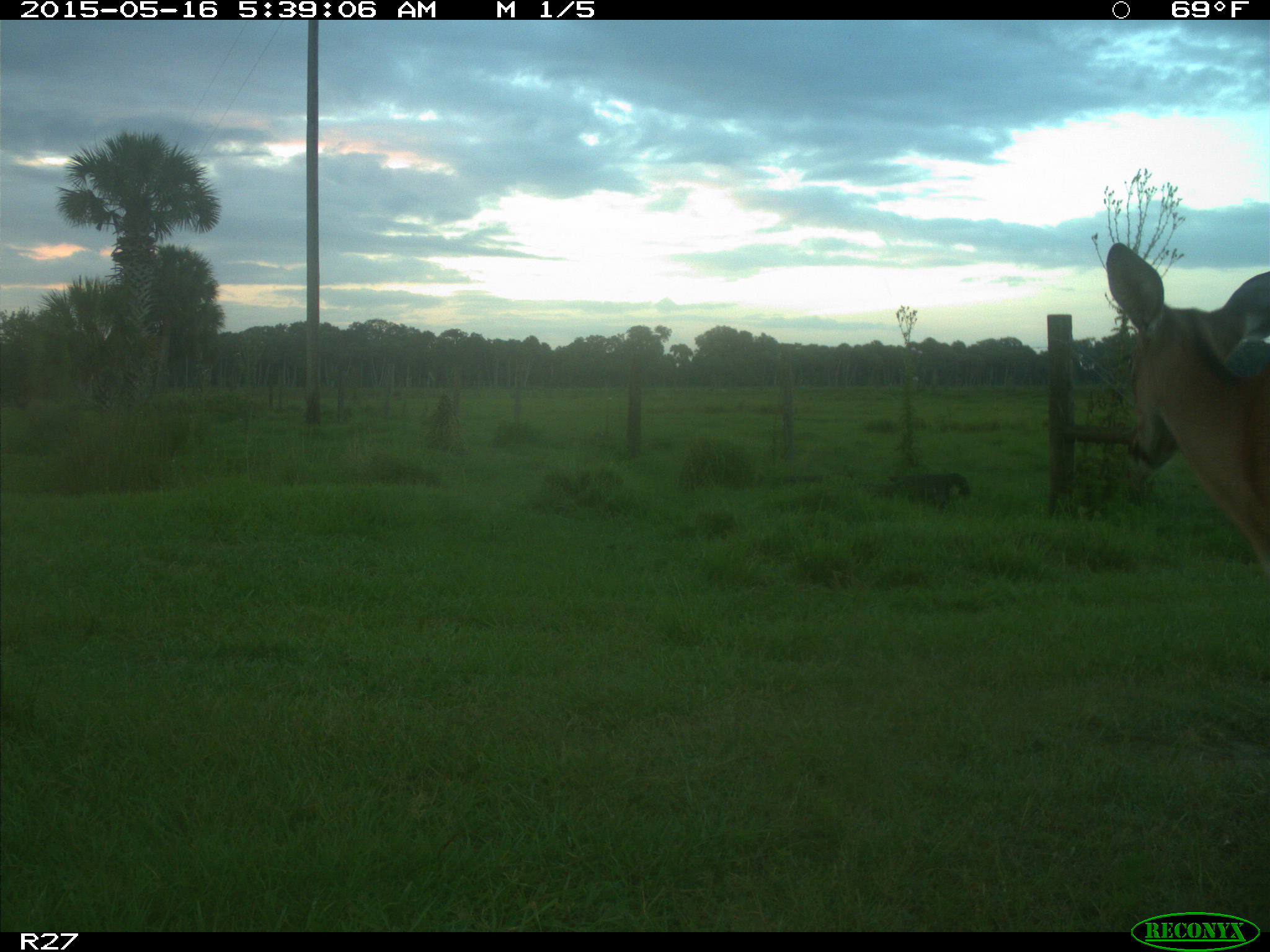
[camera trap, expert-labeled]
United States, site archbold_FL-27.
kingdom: Animalia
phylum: Chordata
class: Mammalia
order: Artiodactyla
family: Cervidae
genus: Odocoileus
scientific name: Odocoileus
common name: deer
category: unidentified deer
Unidentified deer (deer) (Odocoileus).